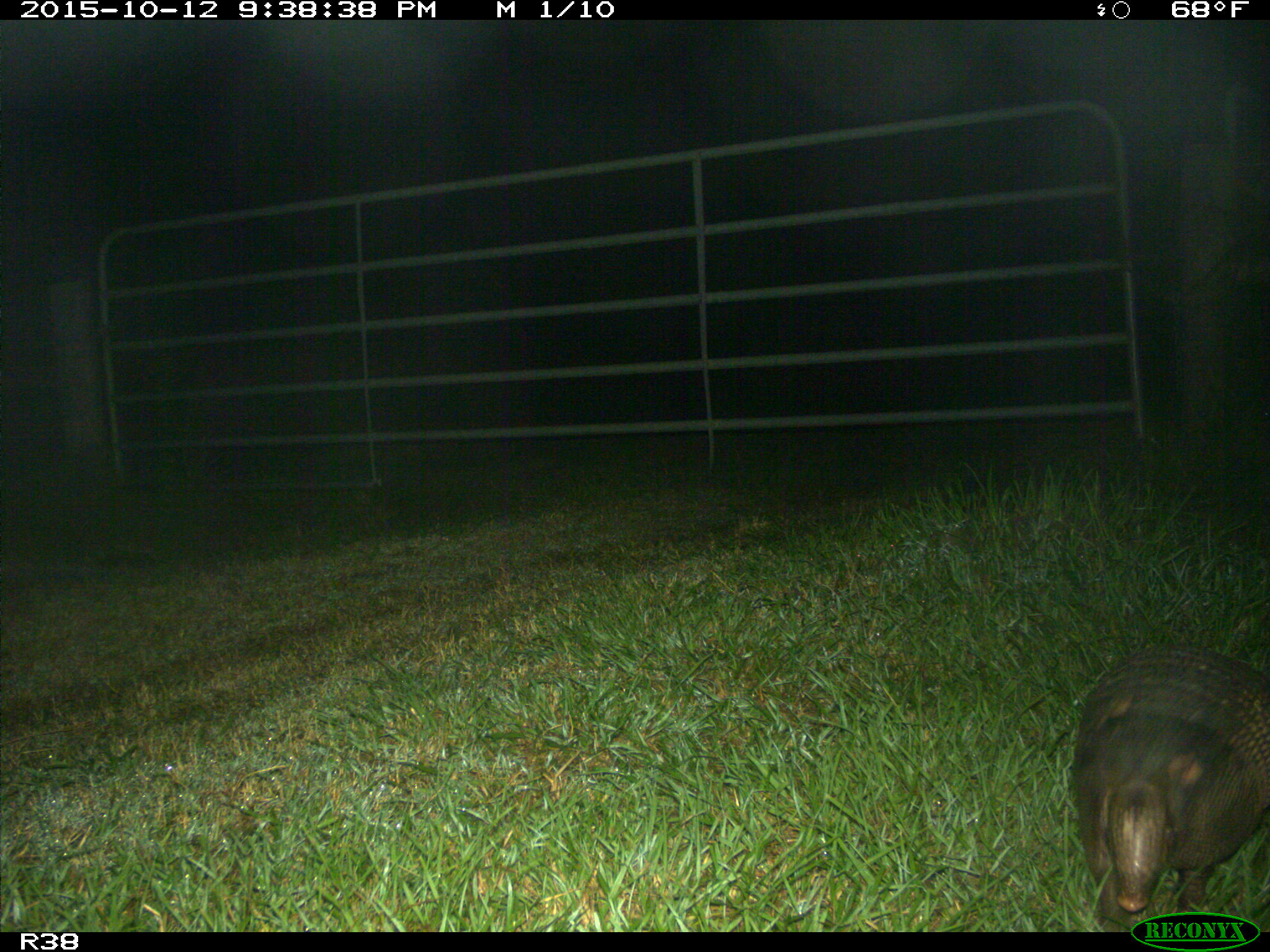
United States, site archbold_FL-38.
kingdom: Animalia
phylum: Chordata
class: Mammalia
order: Cingulata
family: Dasypodidae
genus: Dasypus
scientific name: Dasypus novemcinctus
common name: nine-banded armadillo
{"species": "Dasypus novemcinctus (nine-banded armadillo)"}